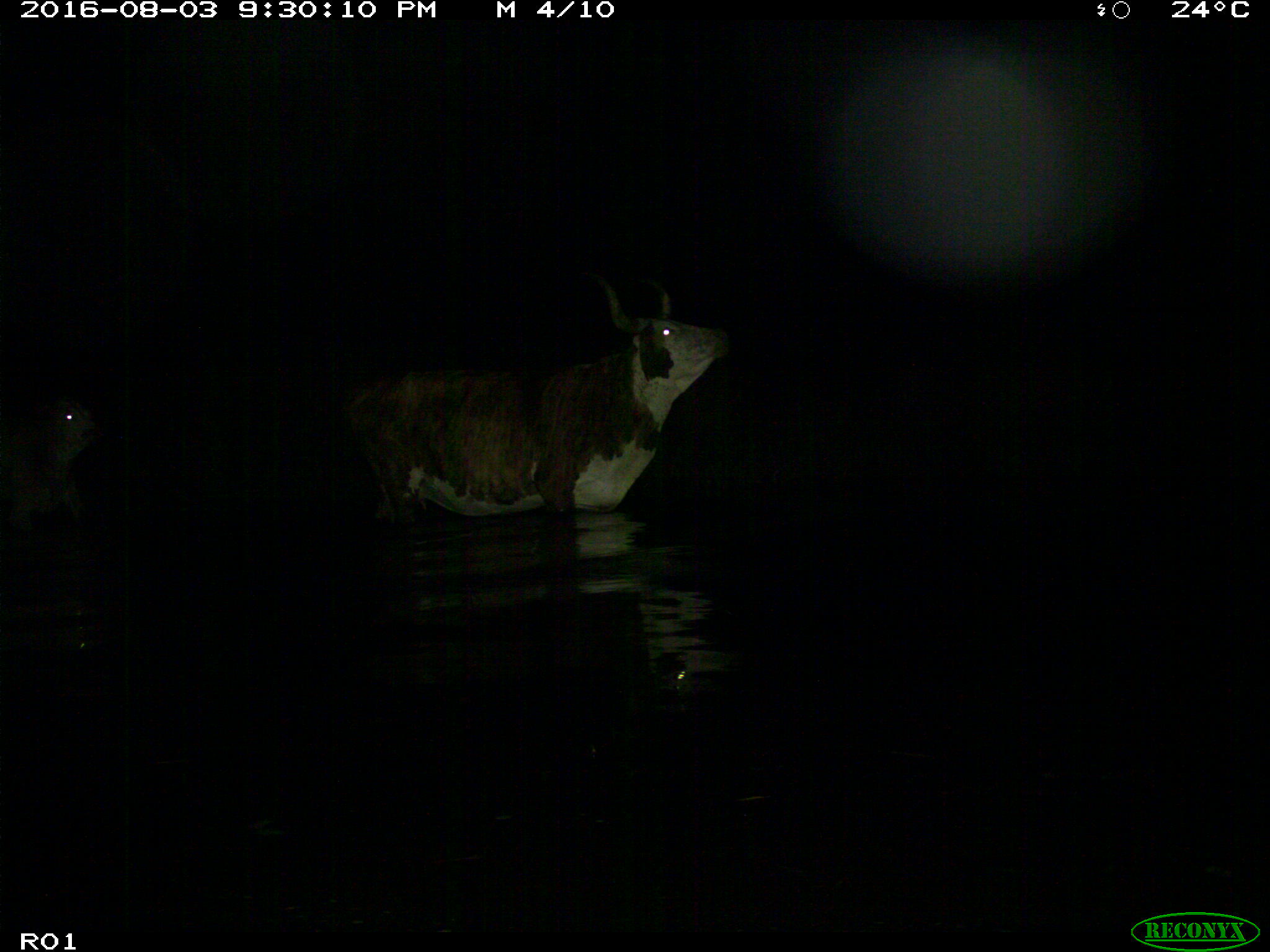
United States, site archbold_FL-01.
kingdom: Animalia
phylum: Chordata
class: Mammalia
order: Artiodactyla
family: Bovidae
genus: Bos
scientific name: Bos taurus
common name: domestic cow